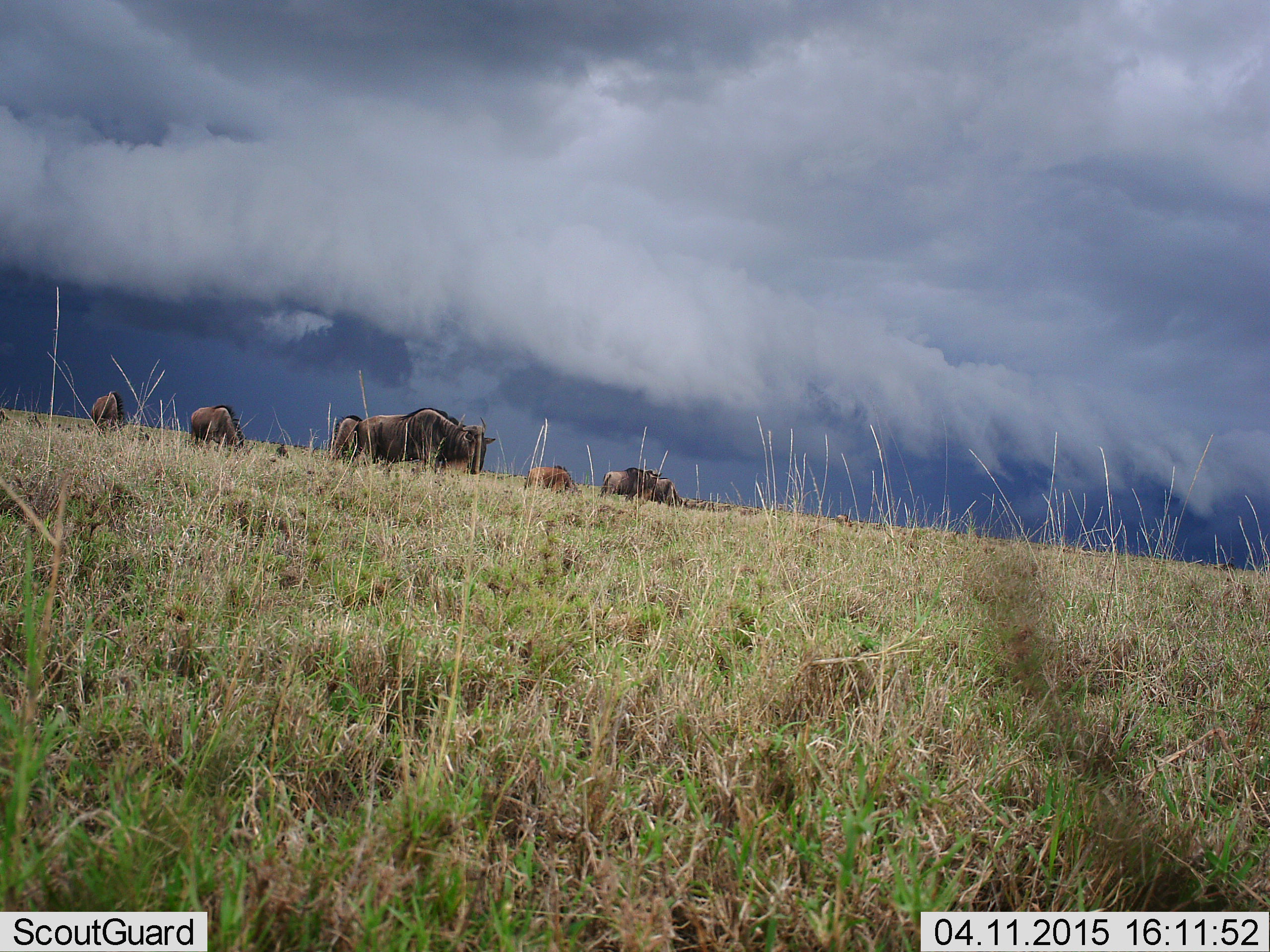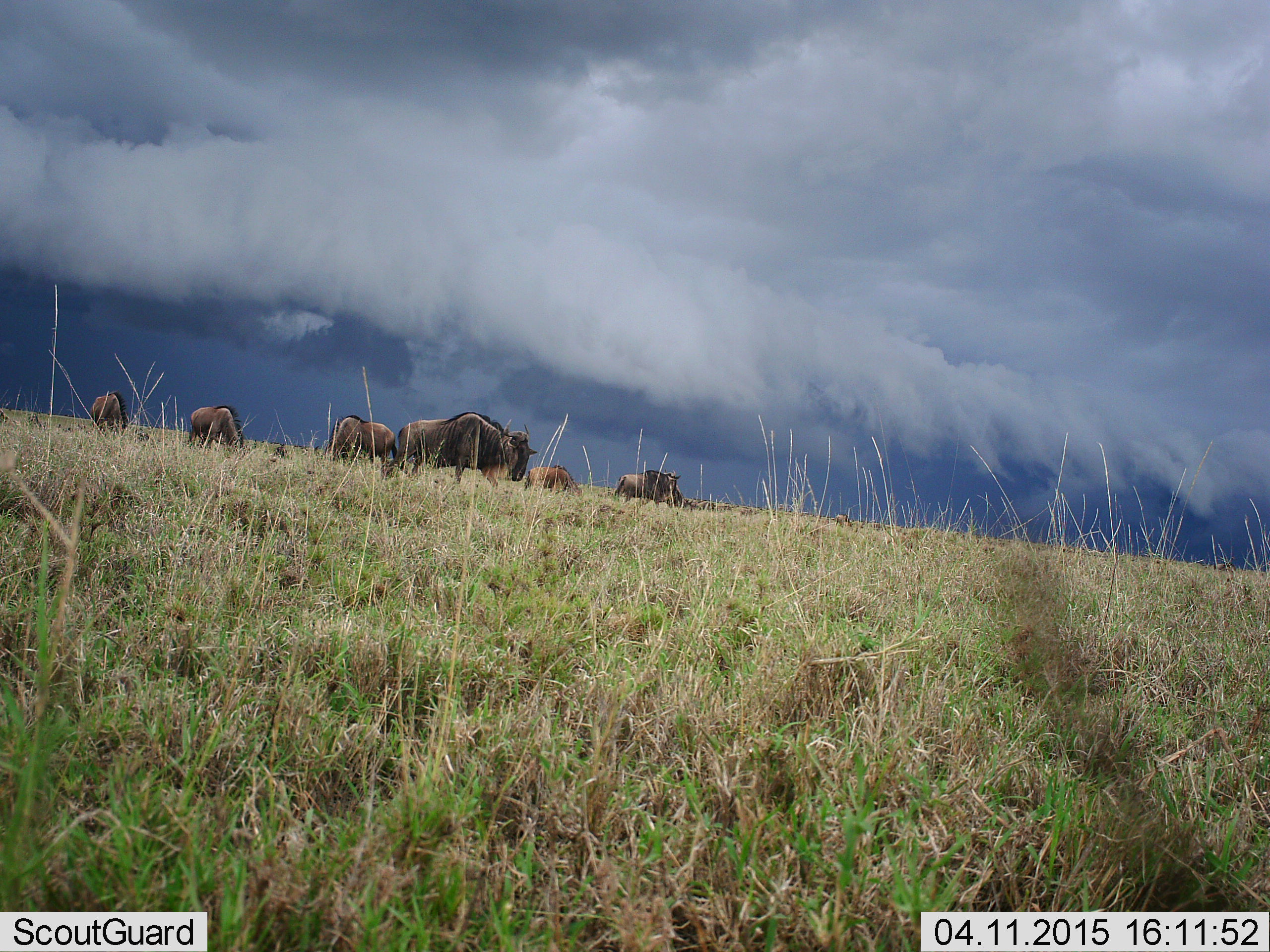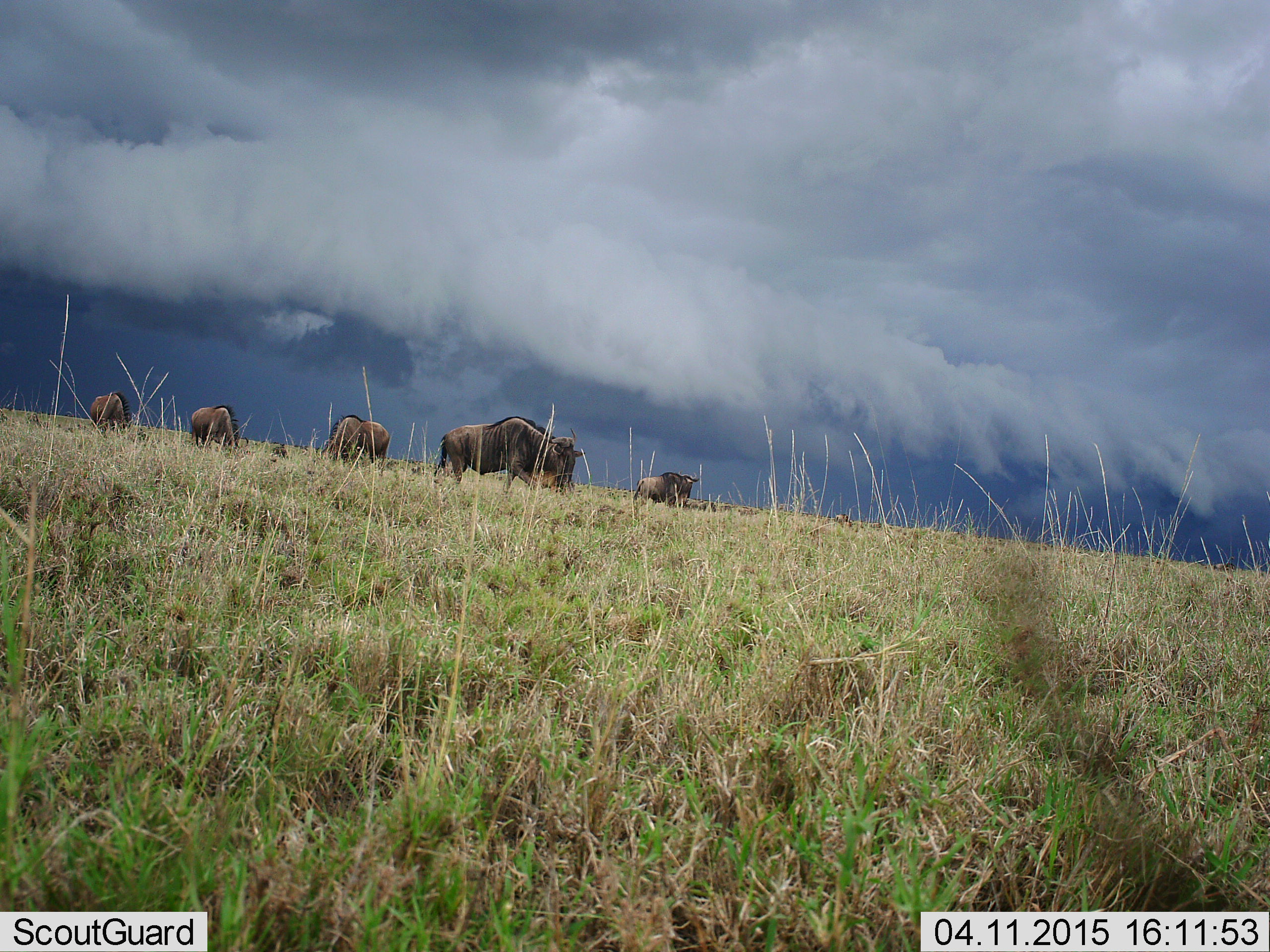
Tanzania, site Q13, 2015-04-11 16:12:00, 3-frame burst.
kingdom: Animalia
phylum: Chordata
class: Mammalia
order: Artiodactyla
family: Bovidae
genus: Connochaetes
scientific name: Connochaetes taurinus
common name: blue wildebeest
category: wildebeest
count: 6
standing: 40%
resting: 10%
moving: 90%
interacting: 0%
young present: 0%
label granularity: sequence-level